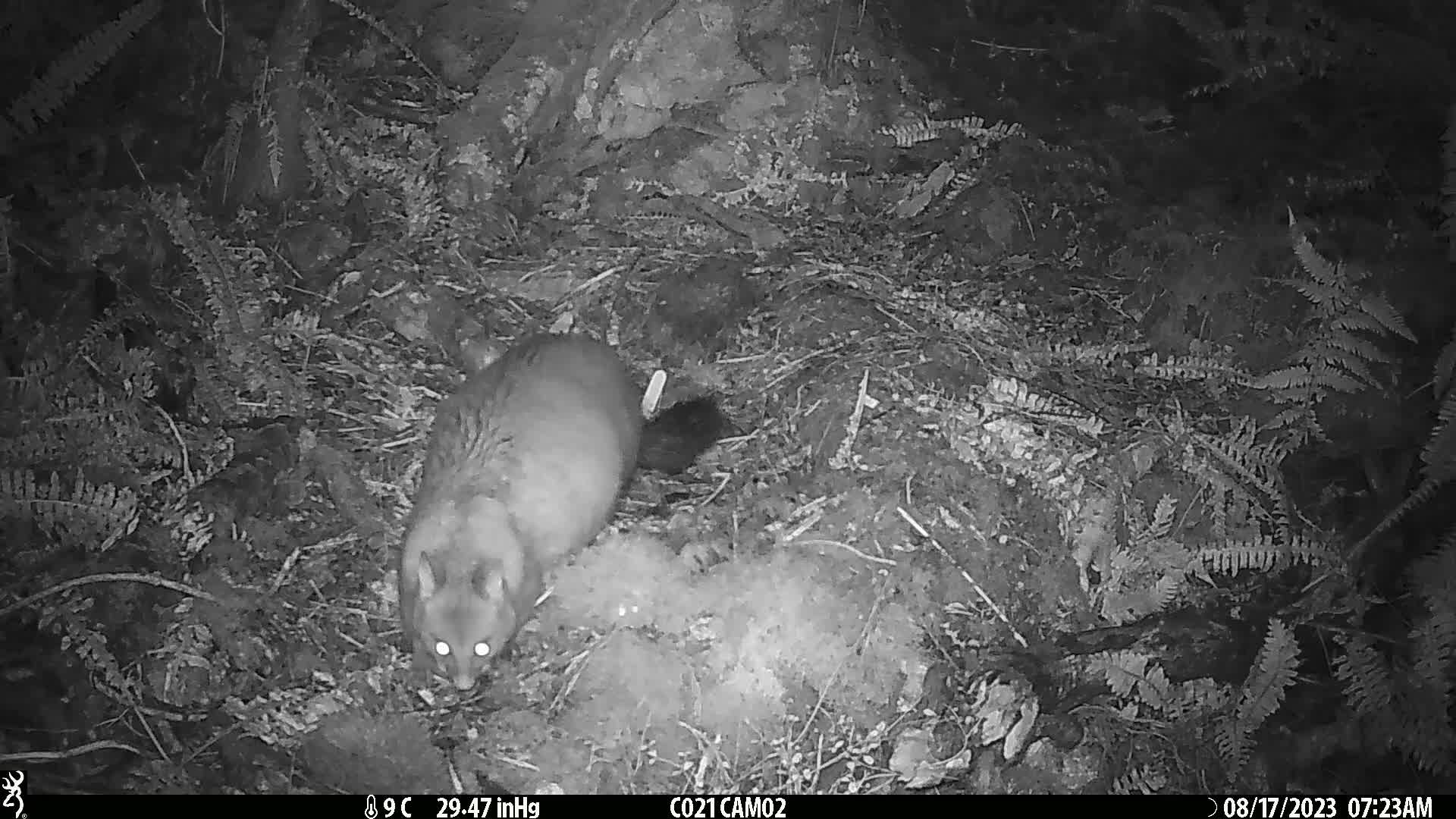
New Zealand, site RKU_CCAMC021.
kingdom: Animalia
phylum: Chordata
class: Mammalia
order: Diprotodontia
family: Phalangeridae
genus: Trichosurus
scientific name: Trichosurus vulpecula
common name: common brushtail possum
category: possum